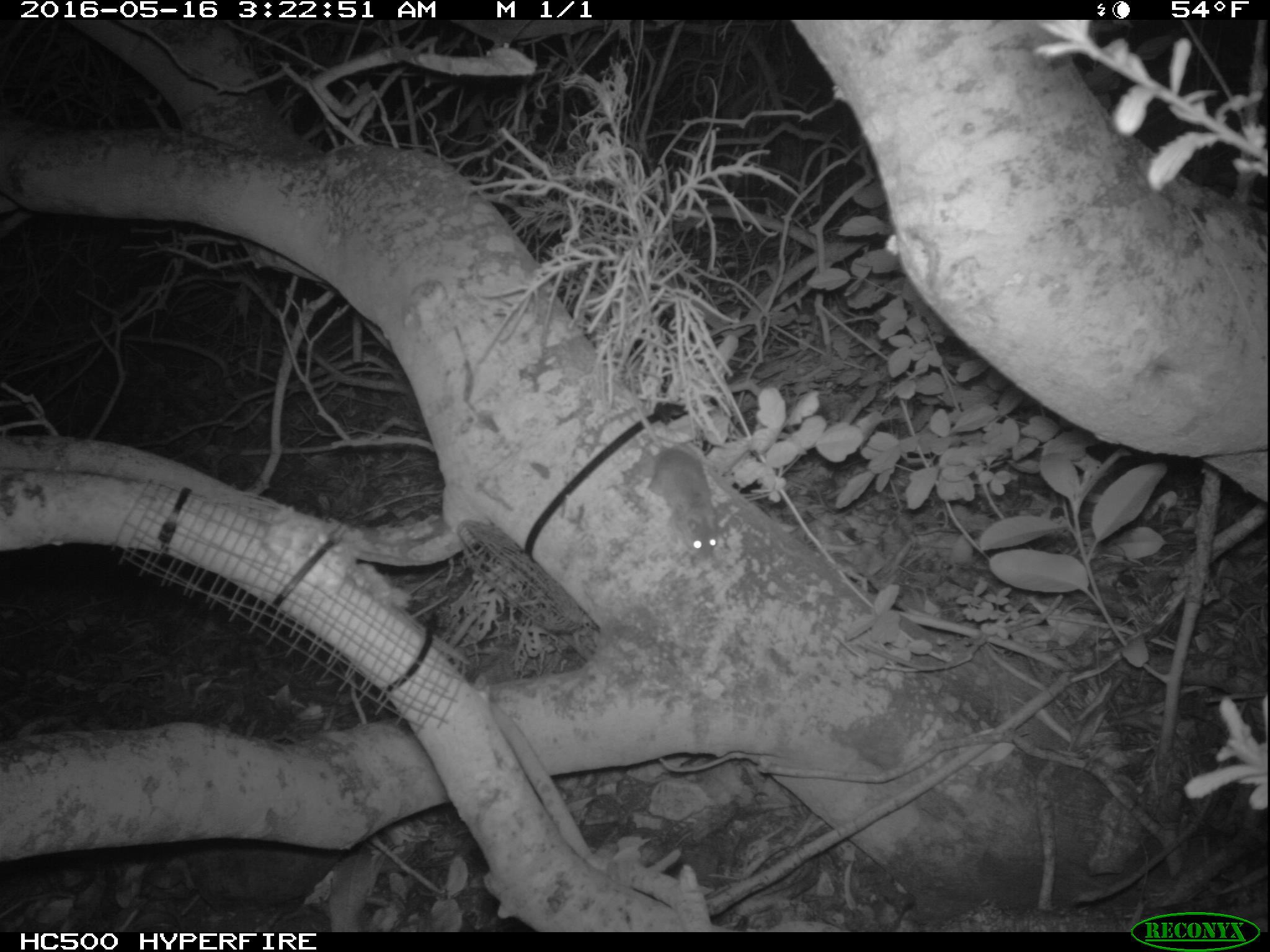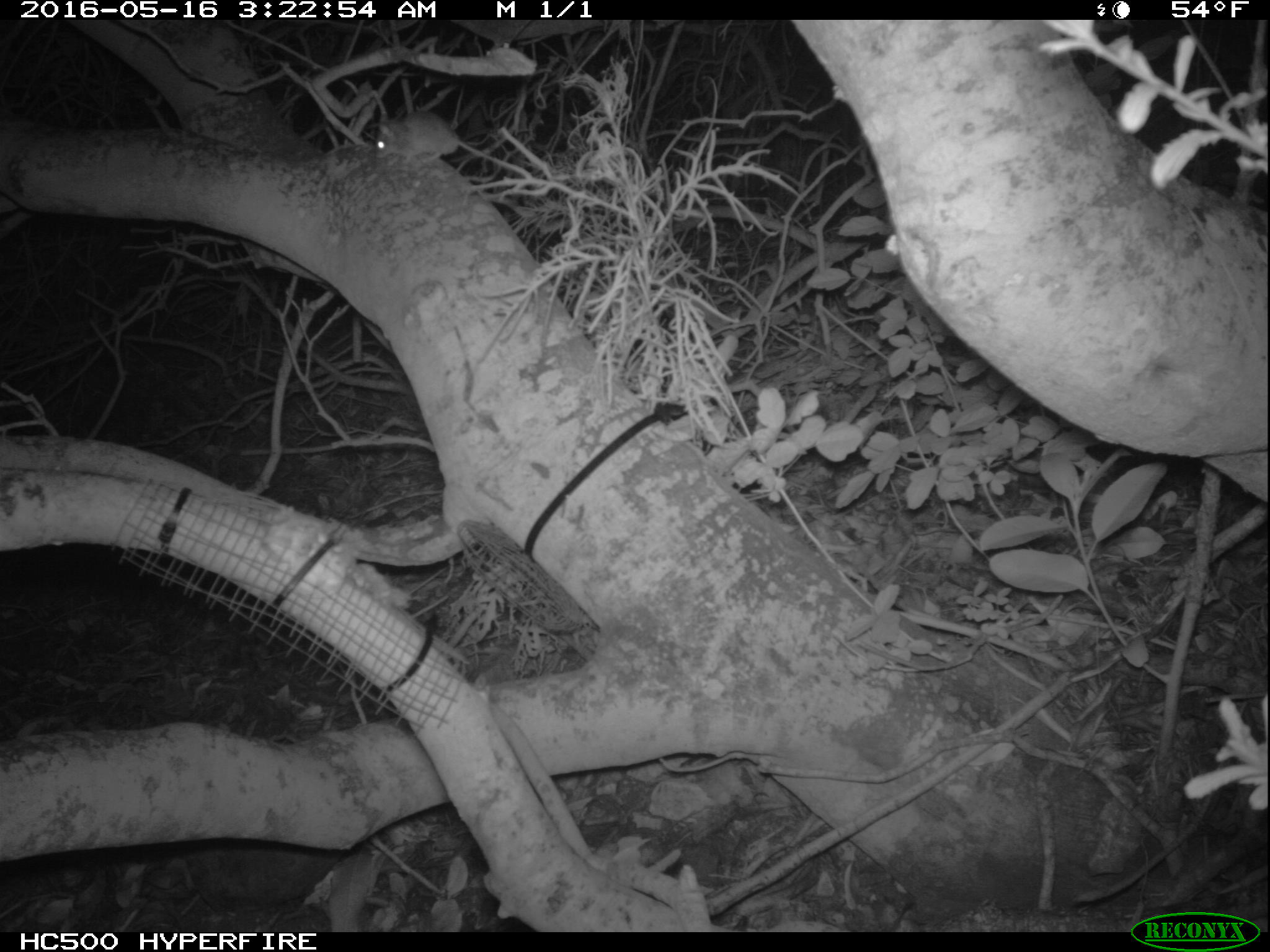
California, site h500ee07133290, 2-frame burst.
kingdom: Animalia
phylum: Chordata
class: Mammalia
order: Rodentia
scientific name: Rodentia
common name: rodent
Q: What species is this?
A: Rodent (Rodentia).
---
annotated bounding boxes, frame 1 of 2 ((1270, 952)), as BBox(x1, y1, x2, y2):
rodent: BBox(624, 364, 718, 558)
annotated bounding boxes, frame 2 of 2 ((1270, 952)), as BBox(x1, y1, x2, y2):
rodent: BBox(373, 108, 534, 167)